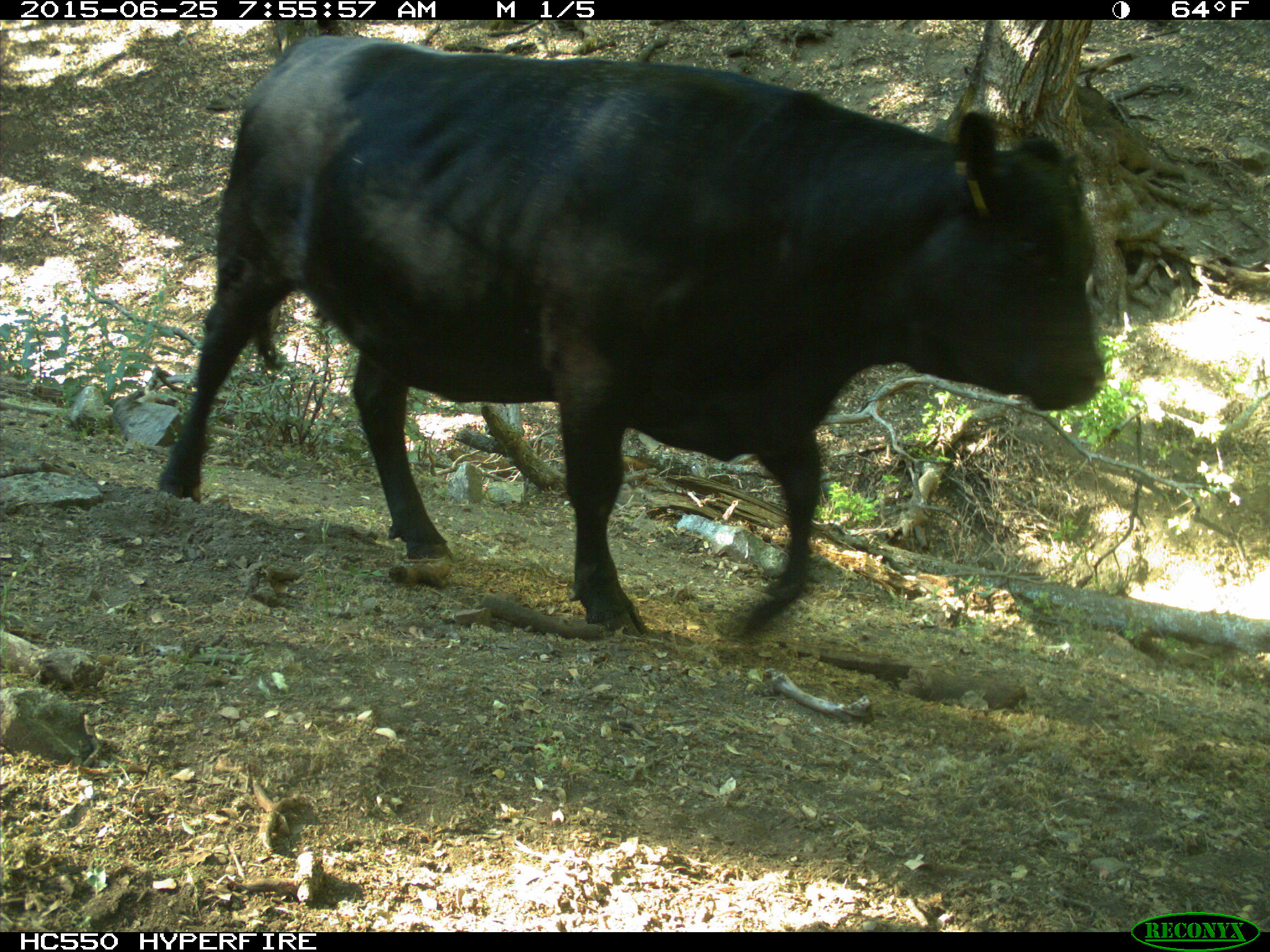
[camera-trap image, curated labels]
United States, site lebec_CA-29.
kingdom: Animalia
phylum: Chordata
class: Mammalia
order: Artiodactyla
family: Bovidae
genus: Bos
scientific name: Bos taurus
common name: domestic cow